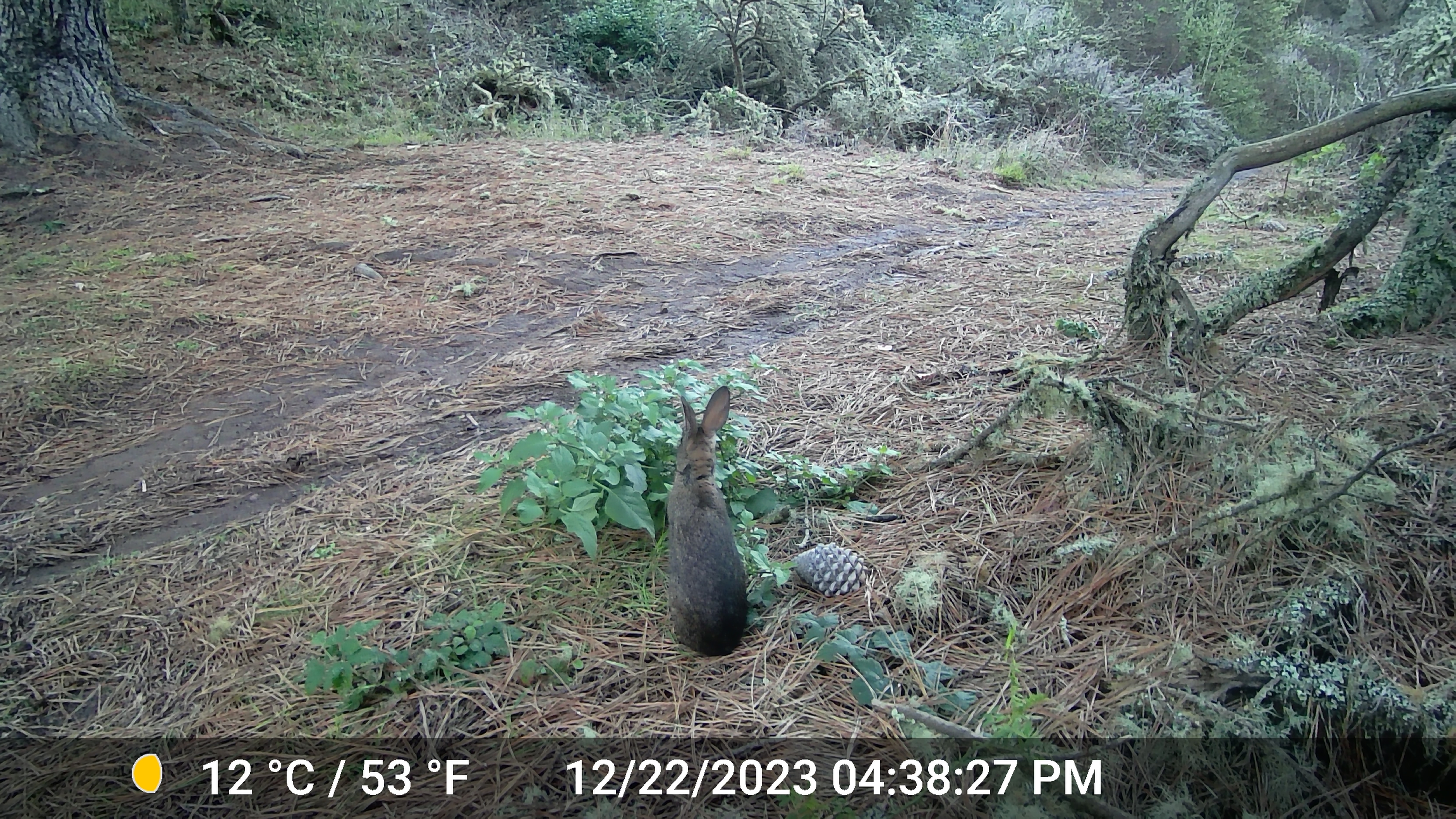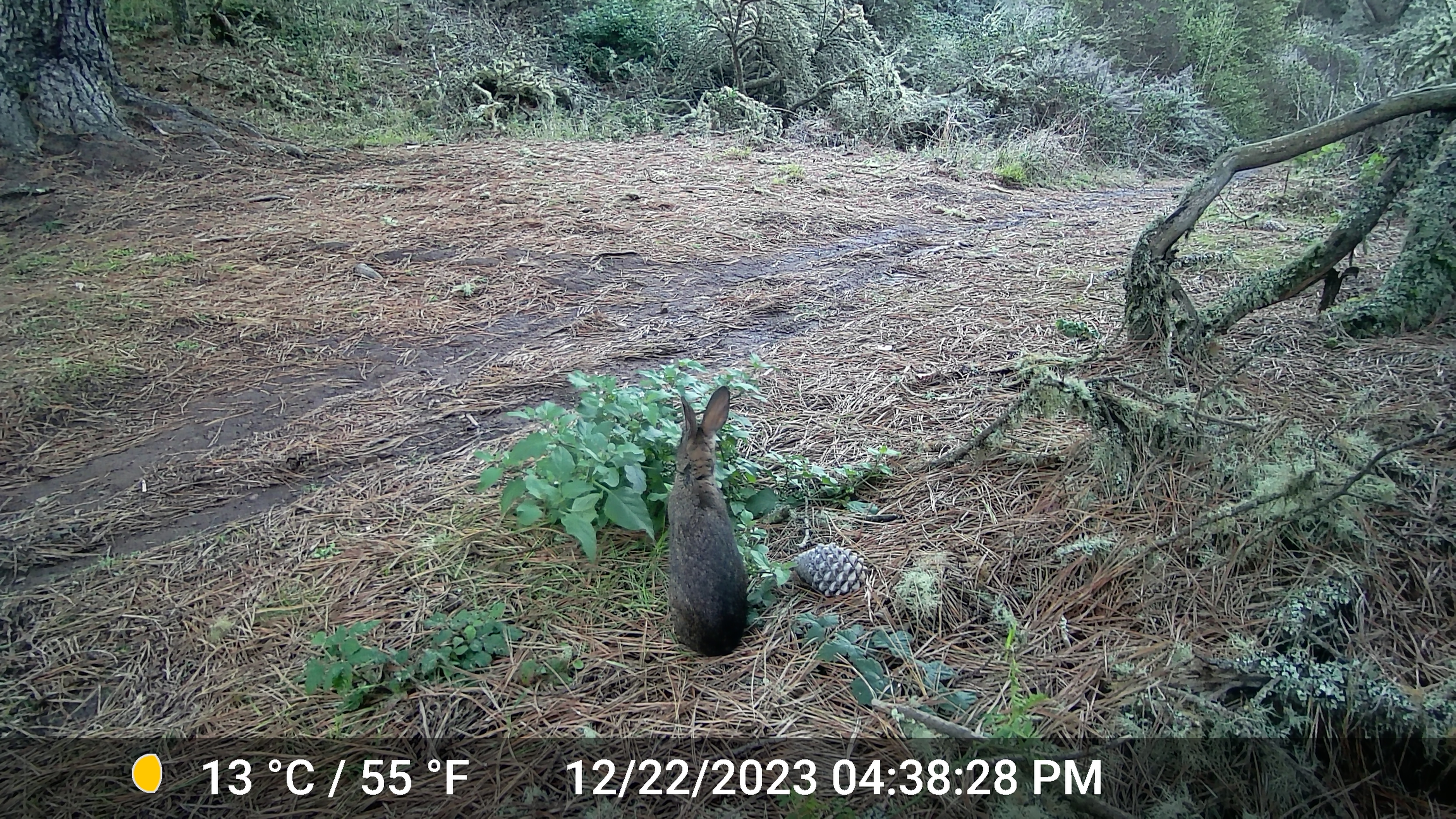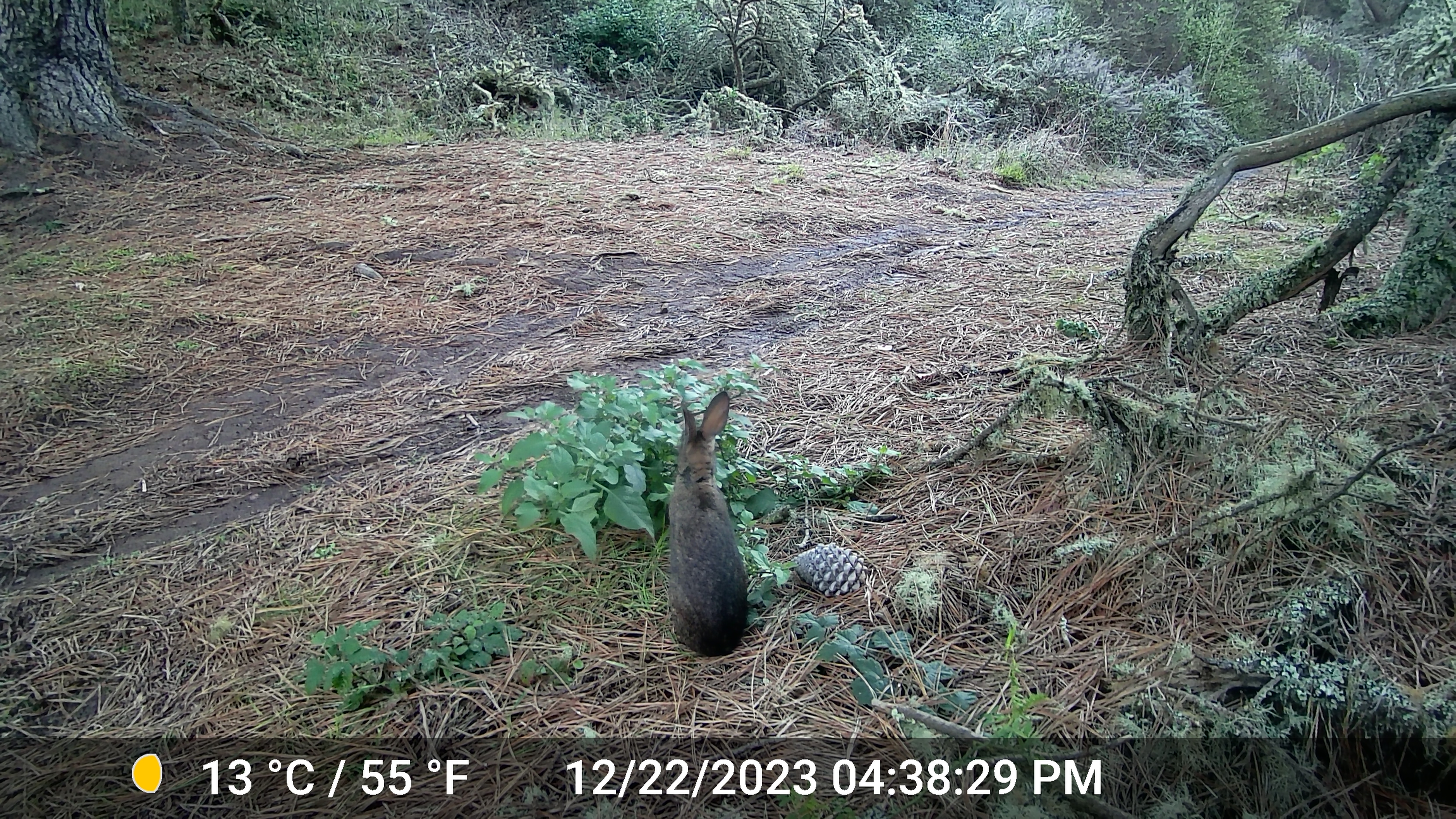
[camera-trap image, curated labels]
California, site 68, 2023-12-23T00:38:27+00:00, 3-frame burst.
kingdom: Animalia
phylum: Chordata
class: Mammalia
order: Lagomorpha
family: Leporidae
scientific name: Leporidae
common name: rabbit